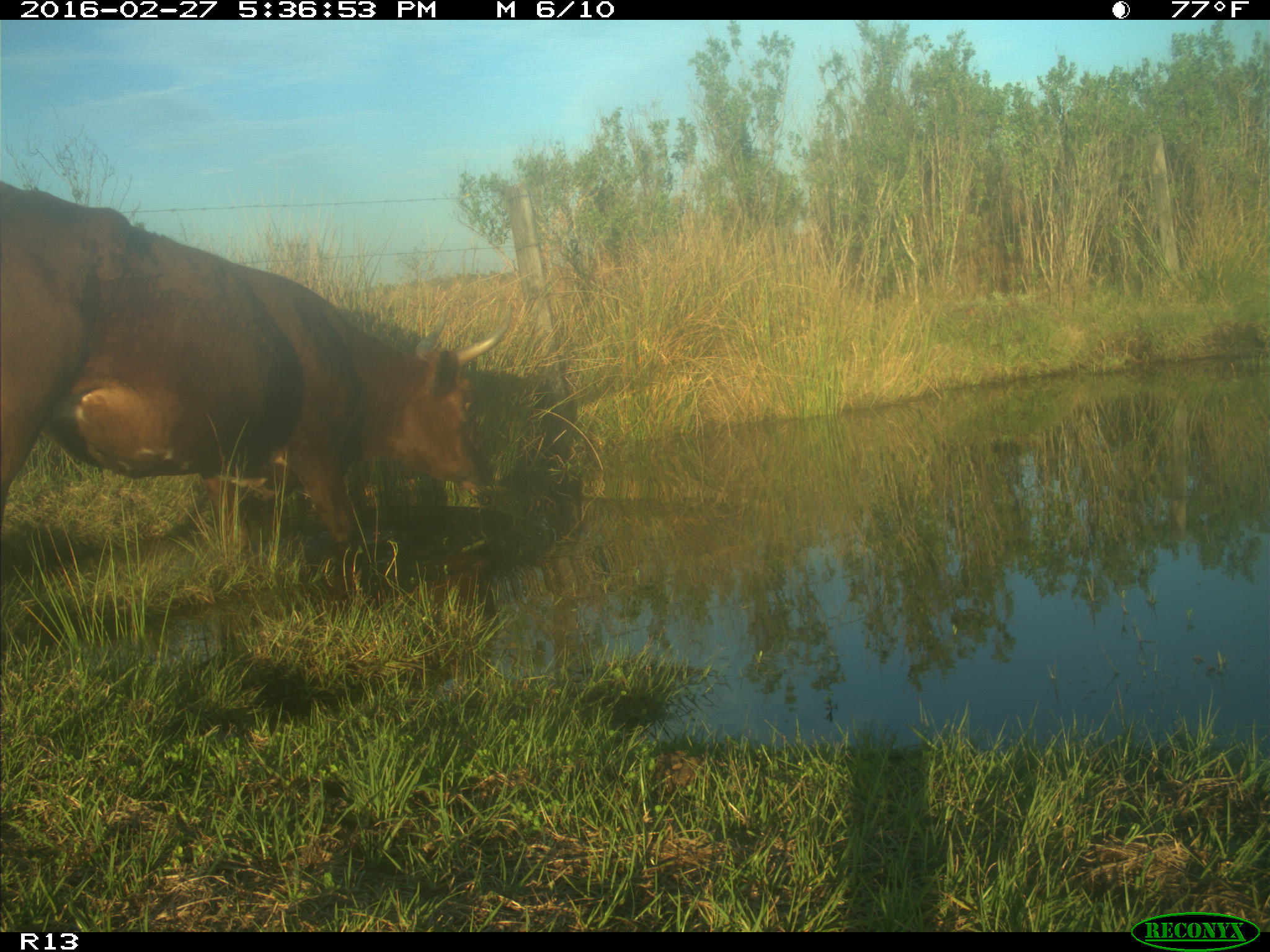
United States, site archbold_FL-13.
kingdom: Animalia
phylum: Chordata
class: Mammalia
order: Artiodactyla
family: Bovidae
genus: Bos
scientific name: Bos taurus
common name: domestic cow